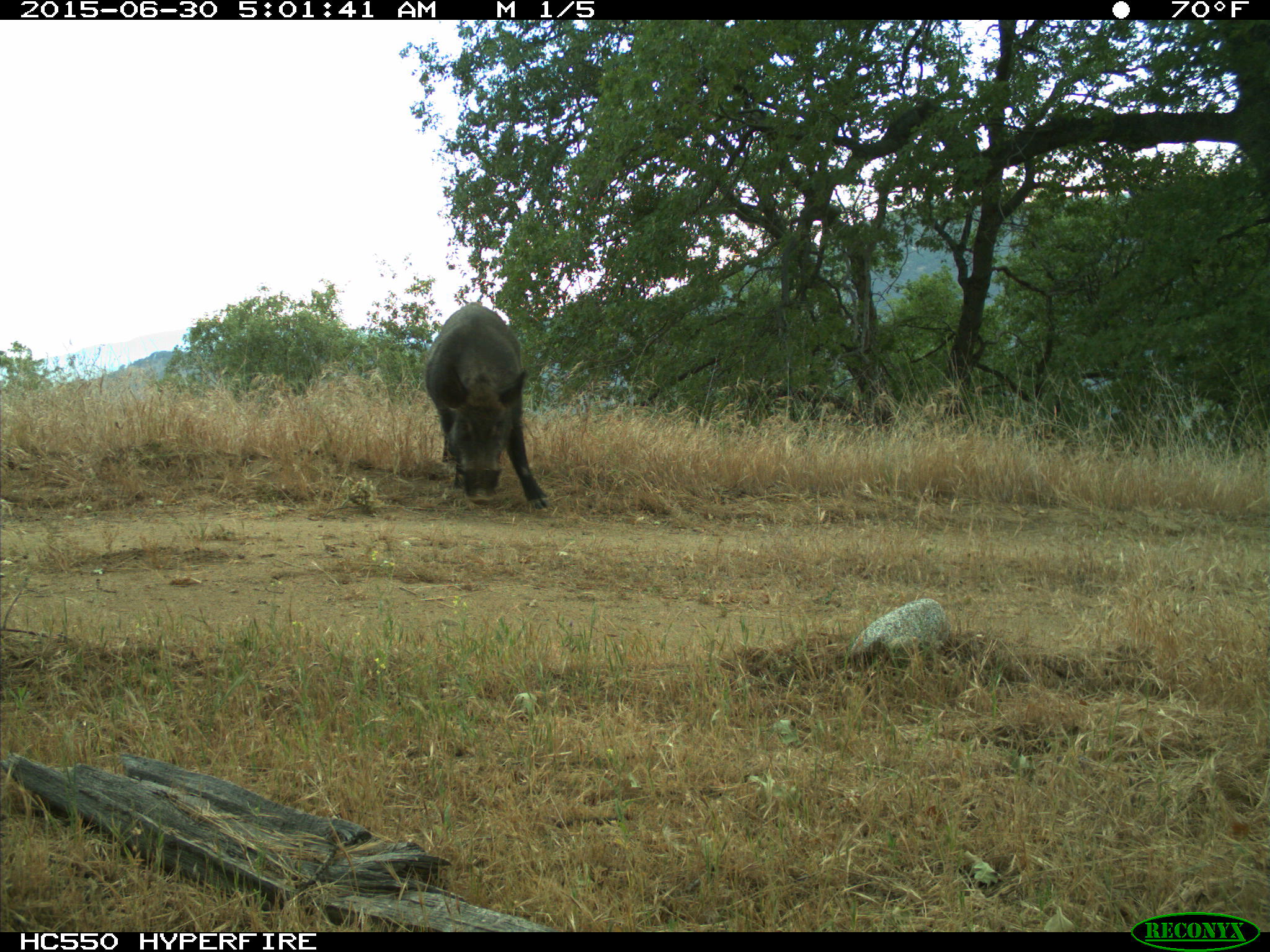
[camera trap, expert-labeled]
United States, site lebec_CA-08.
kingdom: Animalia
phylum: Chordata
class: Mammalia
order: Artiodactyla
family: Suidae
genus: Sus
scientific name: Sus scrofa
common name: wild boar